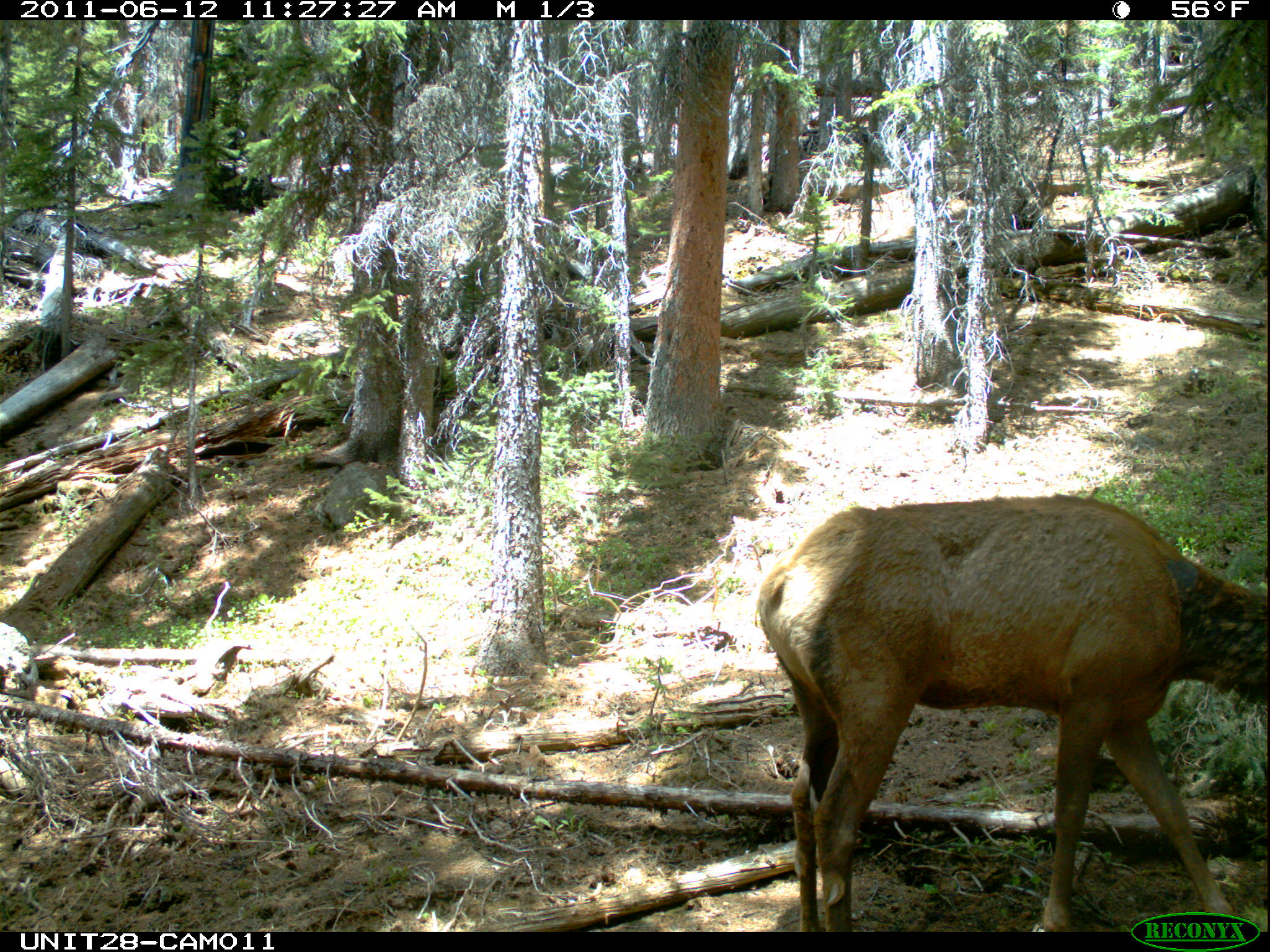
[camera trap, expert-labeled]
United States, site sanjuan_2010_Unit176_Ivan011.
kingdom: Animalia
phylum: Chordata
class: Mammalia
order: Artiodactyla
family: Cervidae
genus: Cervus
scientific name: Cervus elaphus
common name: red deer